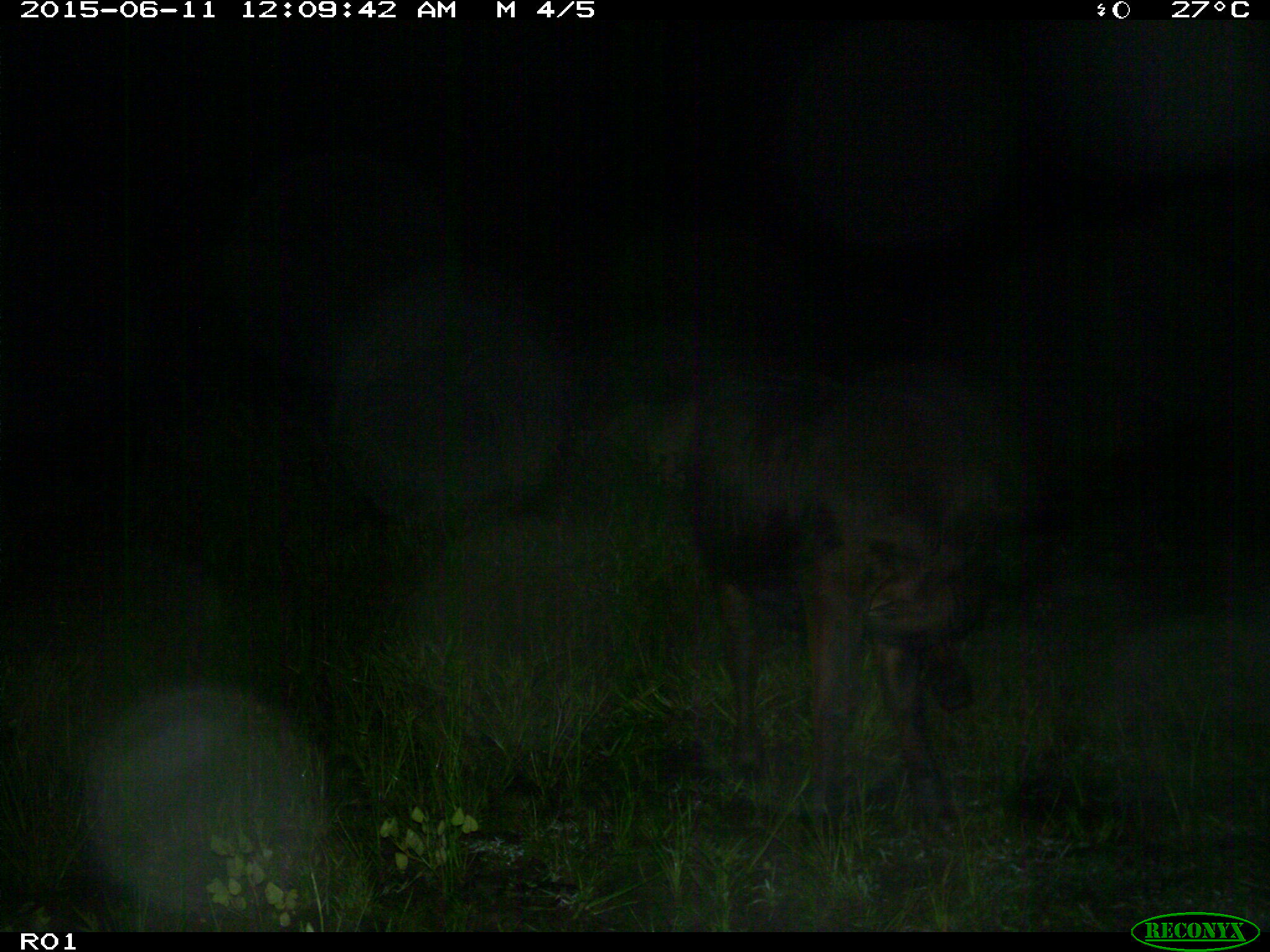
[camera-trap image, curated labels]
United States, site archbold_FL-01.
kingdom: Animalia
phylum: Chordata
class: Mammalia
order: Artiodactyla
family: Bovidae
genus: Bos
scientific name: Bos taurus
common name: domestic cow